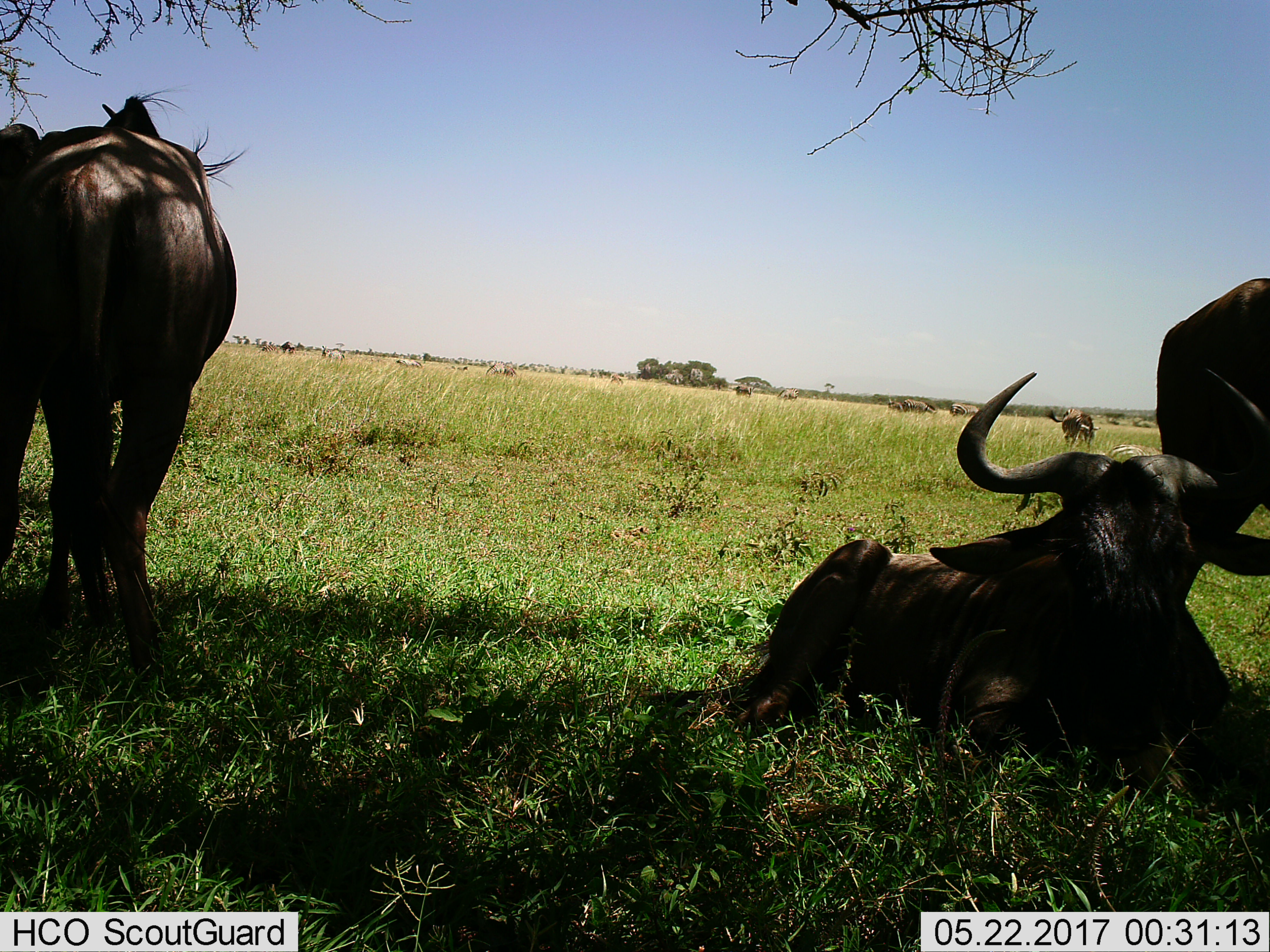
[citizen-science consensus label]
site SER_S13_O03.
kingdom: Animalia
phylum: Chordata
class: Mammalia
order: Artiodactyla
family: Bovidae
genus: Connochaetes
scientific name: Connochaetes taurinus taurinus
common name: blue wildebeest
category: wildebeestblue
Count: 6.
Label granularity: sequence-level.